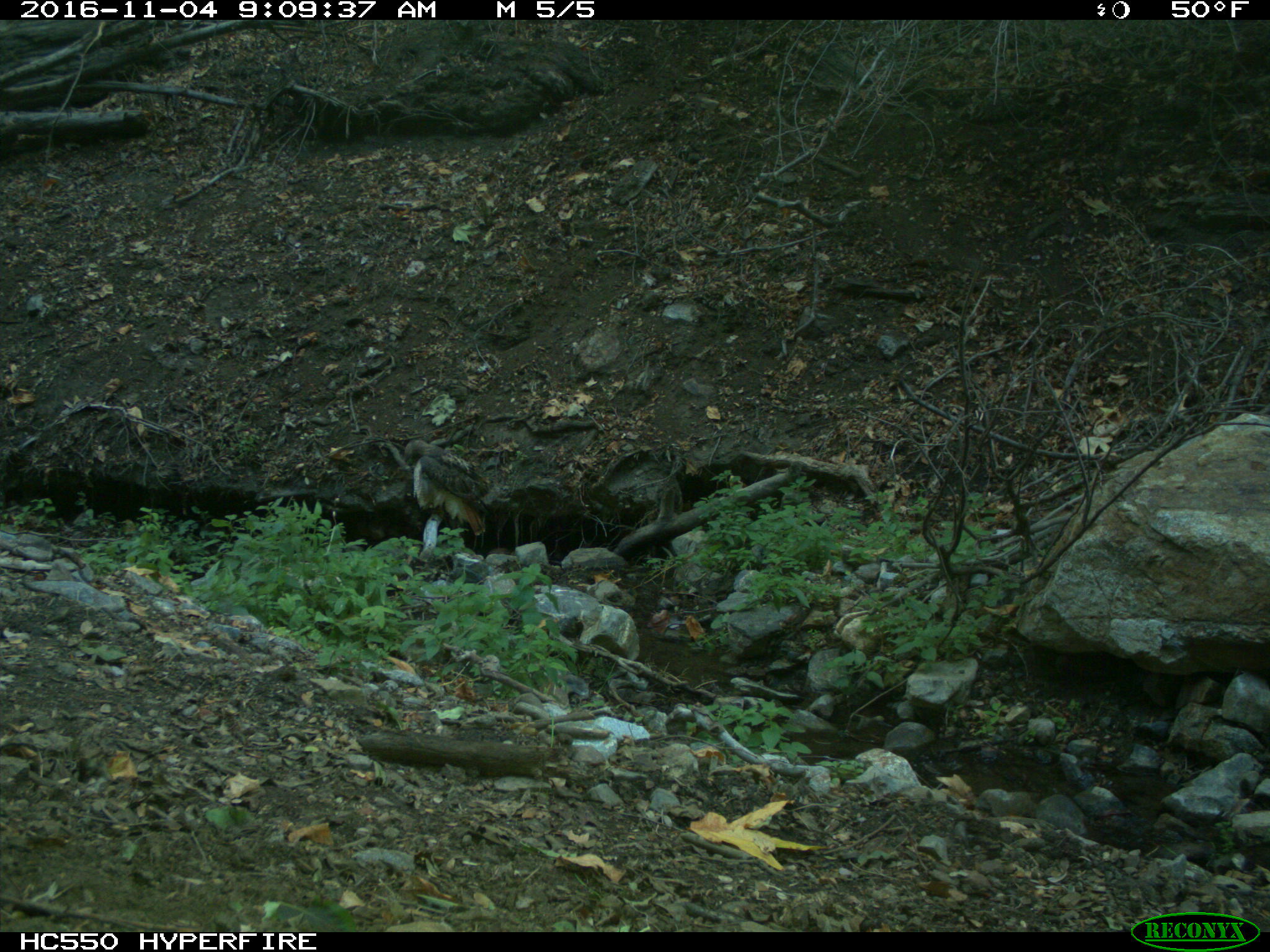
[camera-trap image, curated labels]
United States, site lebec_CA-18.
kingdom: Animalia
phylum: Chordata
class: Aves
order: Accipitriformes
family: Accipitridae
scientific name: Accipitridae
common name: acciptirids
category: unidentified accipitrid